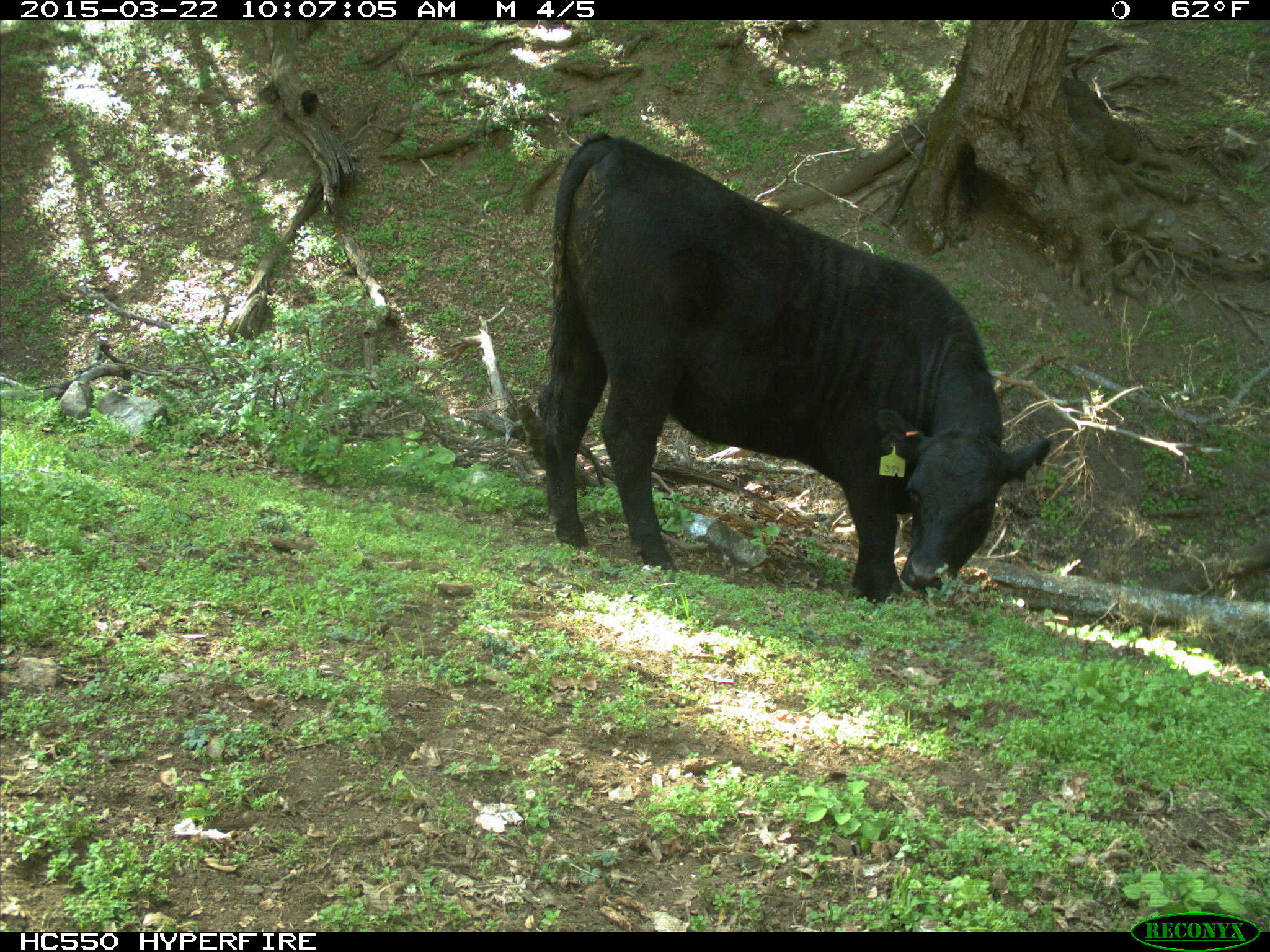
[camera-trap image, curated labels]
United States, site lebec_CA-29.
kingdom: Animalia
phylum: Chordata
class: Mammalia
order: Artiodactyla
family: Bovidae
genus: Bos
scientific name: Bos taurus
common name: domestic cow